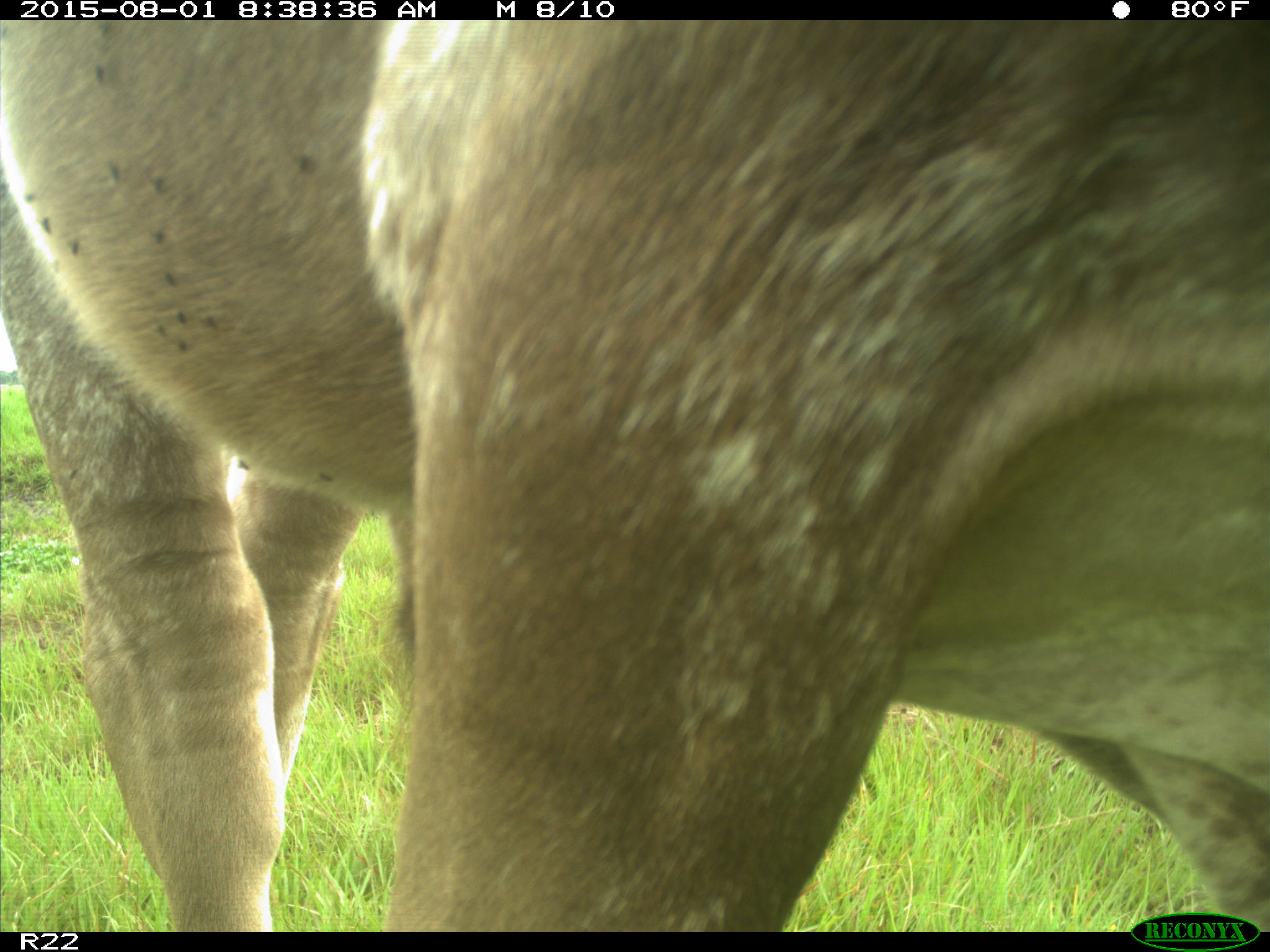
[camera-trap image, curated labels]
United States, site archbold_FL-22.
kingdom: Animalia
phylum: Chordata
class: Mammalia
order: Artiodactyla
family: Bovidae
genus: Bos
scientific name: Bos taurus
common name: domestic cow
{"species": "Bos taurus (domestic cow)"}